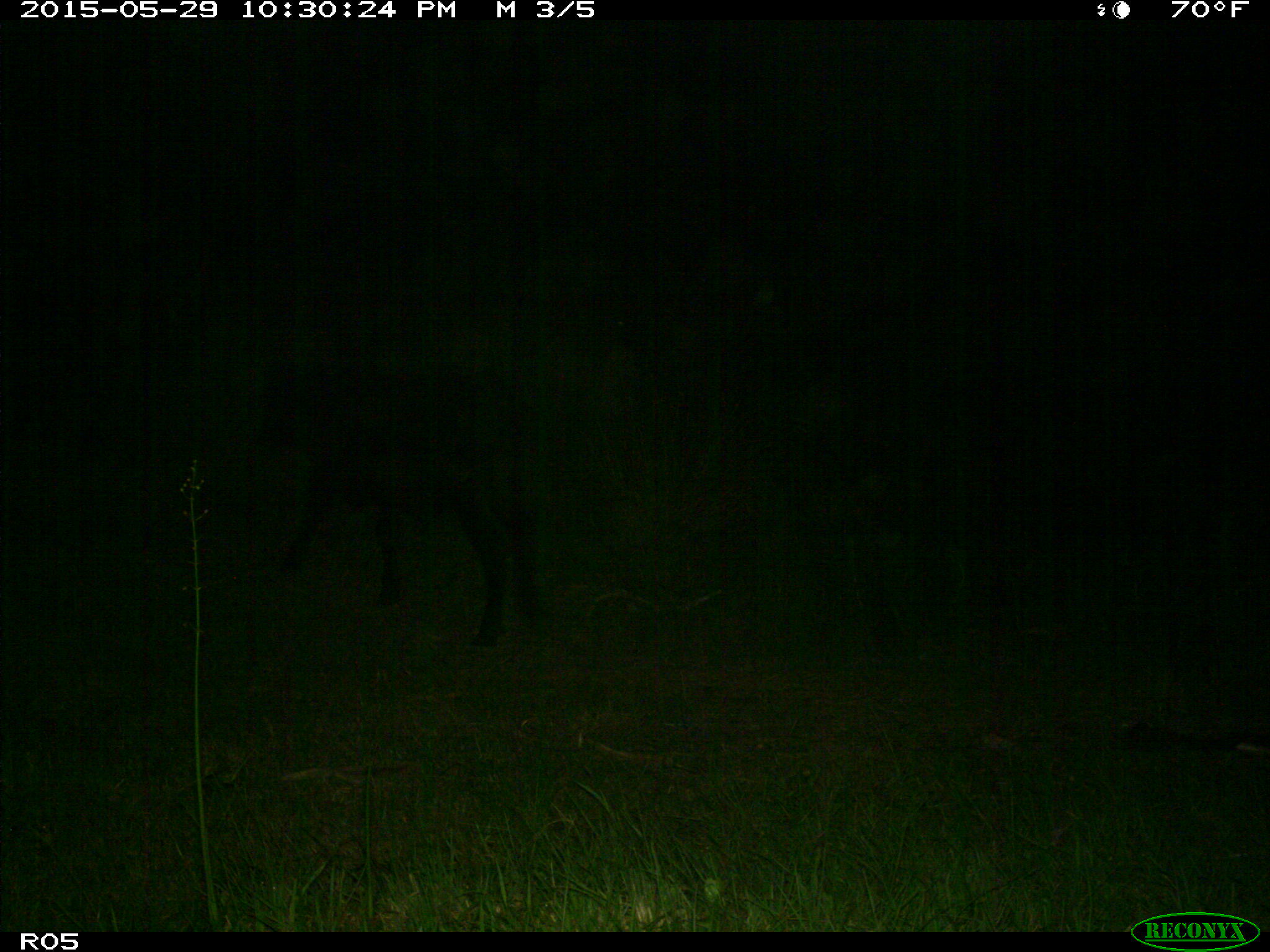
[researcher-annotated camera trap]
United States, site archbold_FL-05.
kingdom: Animalia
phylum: Chordata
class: Mammalia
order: Artiodactyla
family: Bovidae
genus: Bos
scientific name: Bos taurus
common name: domestic cow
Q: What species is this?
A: Bos taurus (domestic cow).